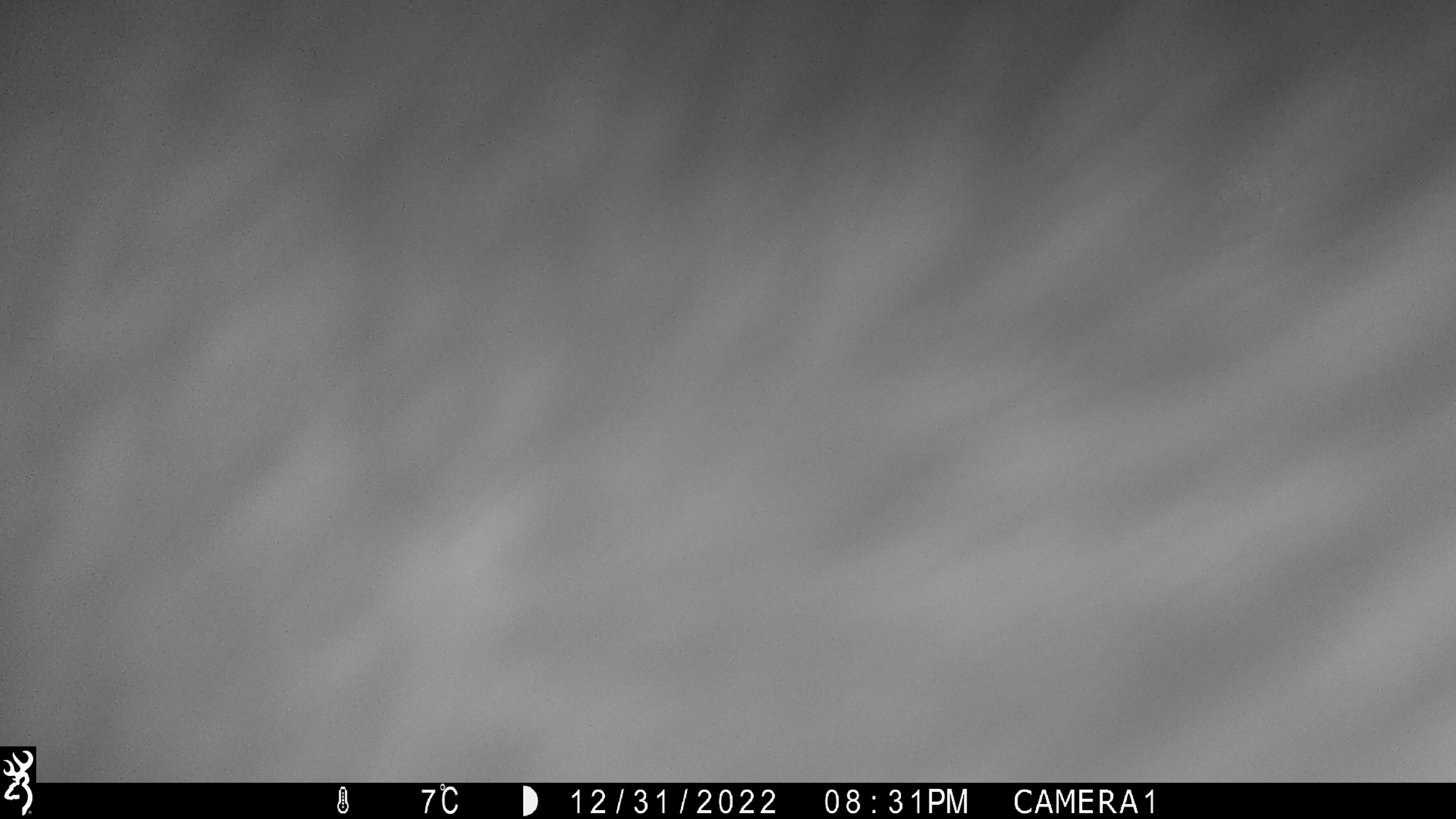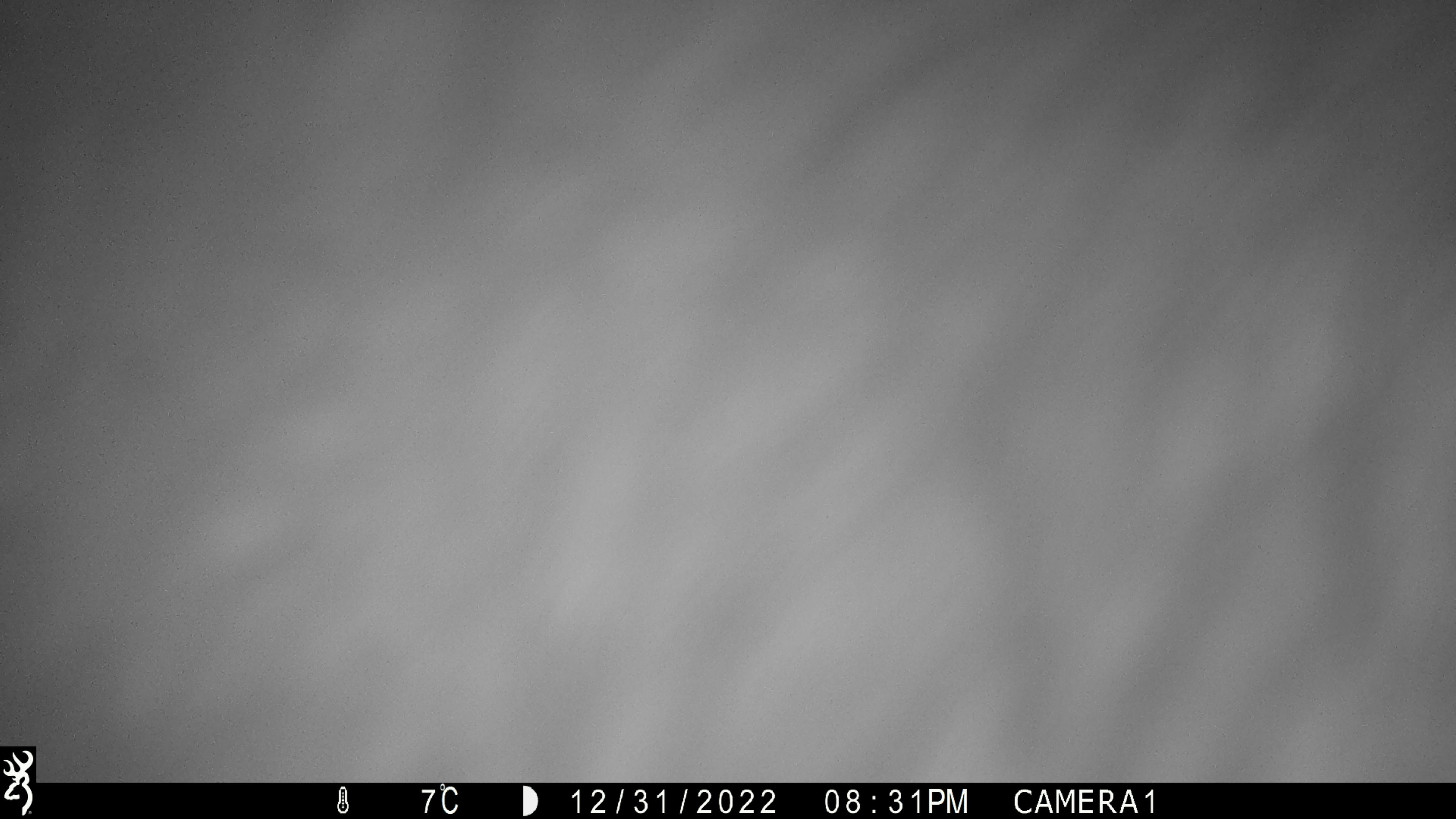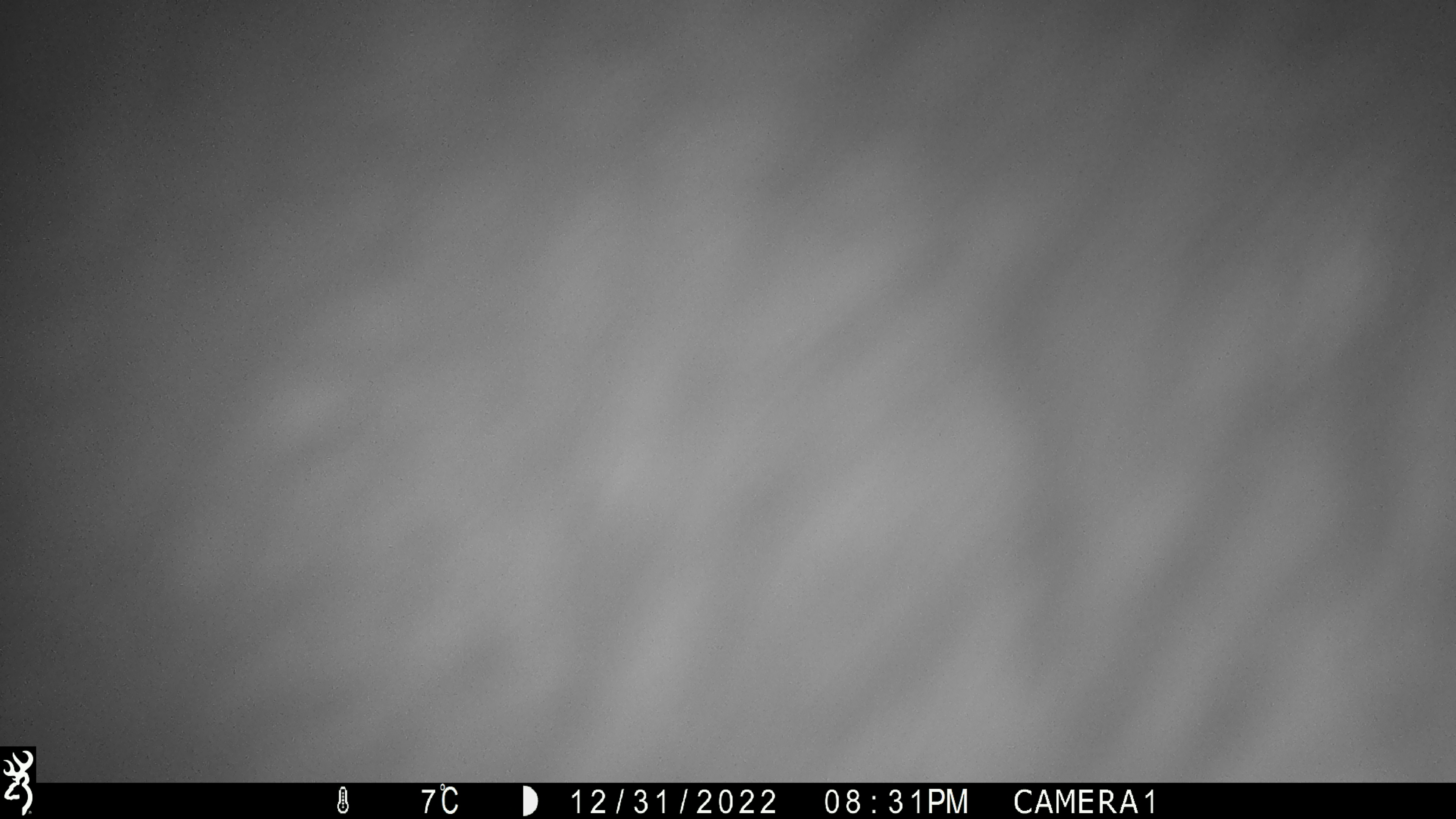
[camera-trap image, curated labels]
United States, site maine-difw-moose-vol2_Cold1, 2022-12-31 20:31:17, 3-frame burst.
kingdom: Animalia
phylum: Chordata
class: Mammalia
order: Artiodactyla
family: Cervidae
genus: Alces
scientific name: Alces alces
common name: moose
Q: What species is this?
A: Moose (Alces alces).